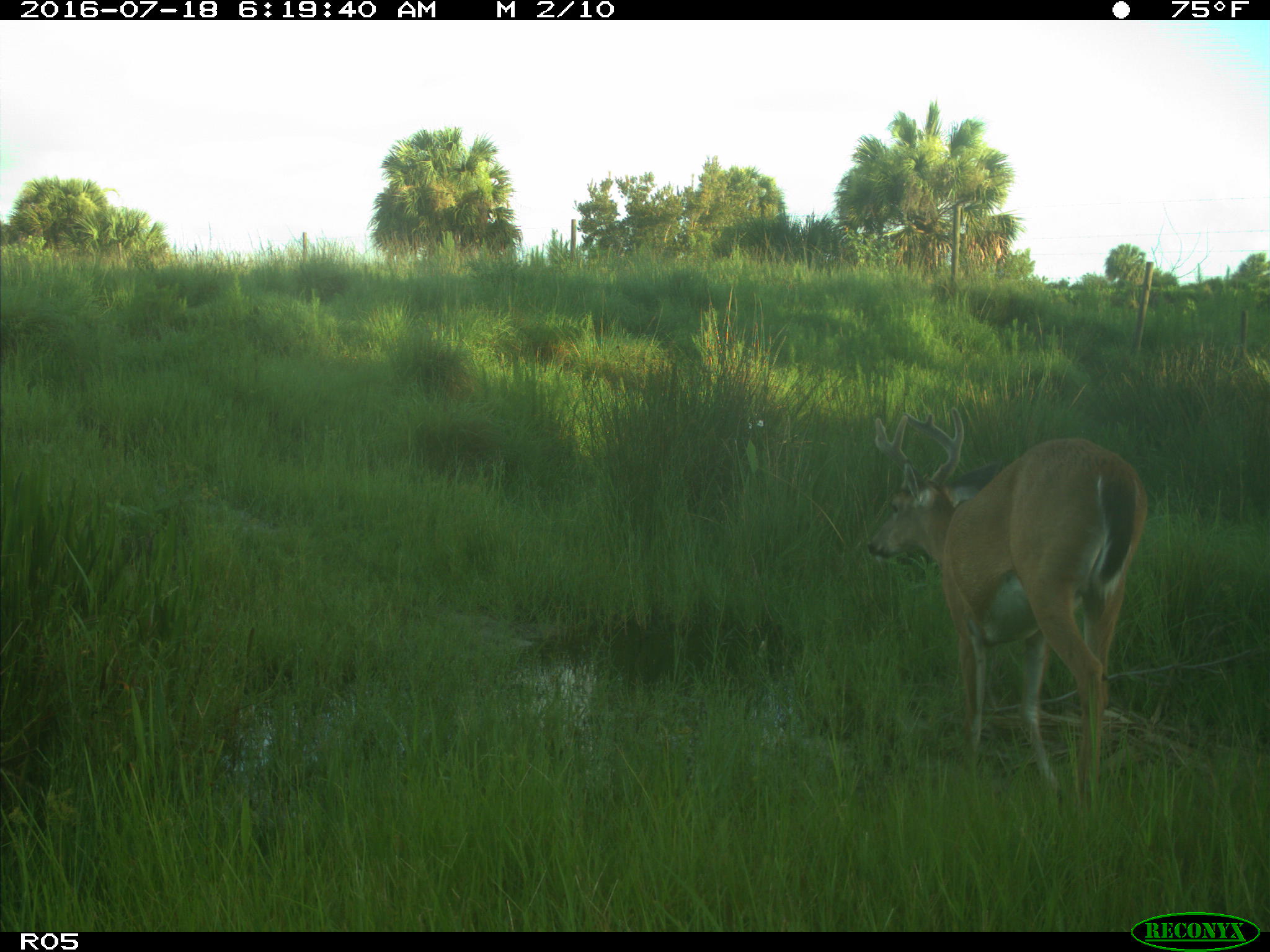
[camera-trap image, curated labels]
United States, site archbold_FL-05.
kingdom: Animalia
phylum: Chordata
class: Mammalia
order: Artiodactyla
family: Cervidae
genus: Odocoileus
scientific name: Odocoileus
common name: deer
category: unidentified deer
Unidentified deer (deer) (Odocoileus).